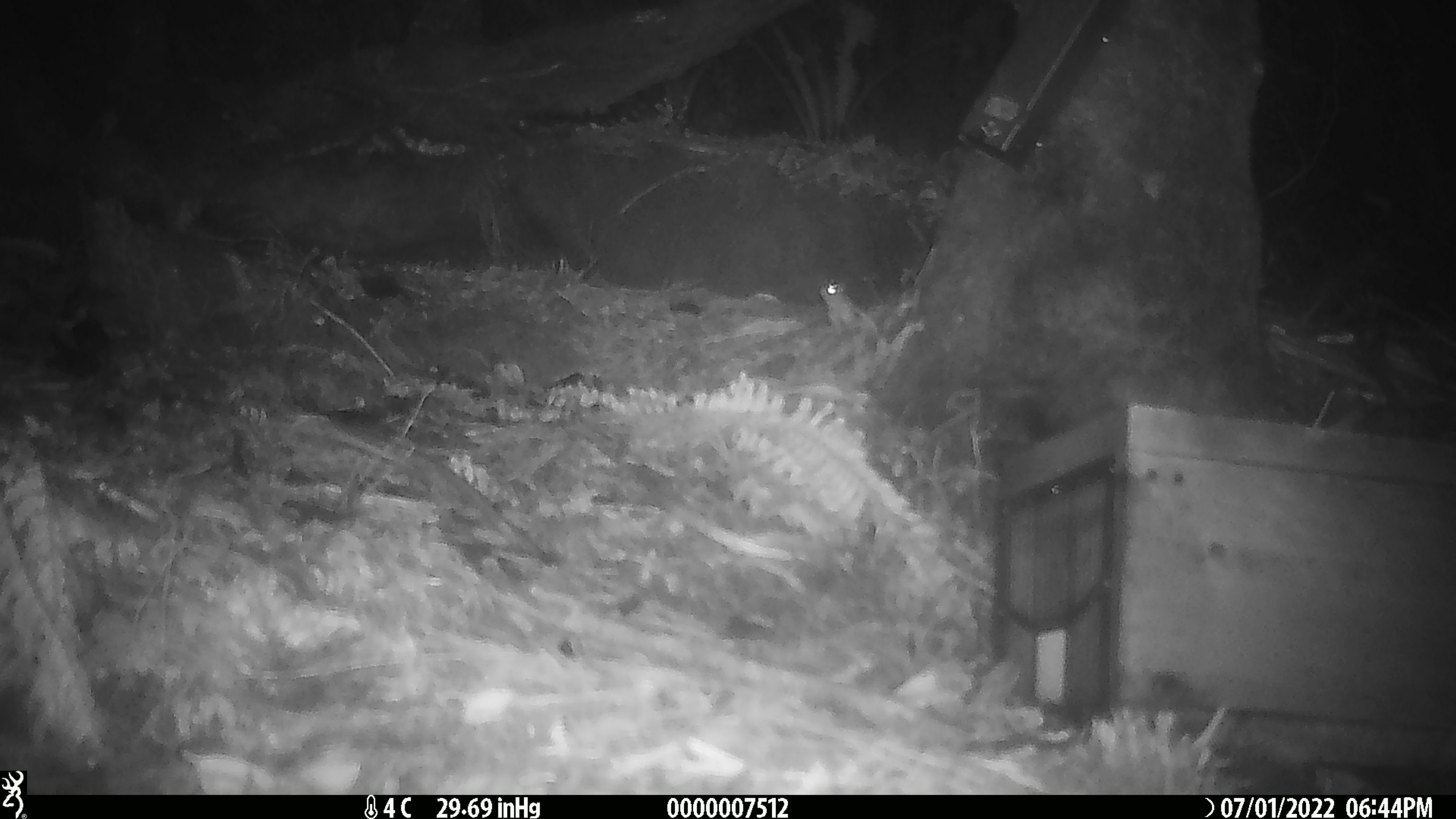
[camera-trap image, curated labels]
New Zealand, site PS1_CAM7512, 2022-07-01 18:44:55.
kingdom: Animalia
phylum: Chordata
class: Mammalia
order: Rodentia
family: Muridae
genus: Mus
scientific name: Mus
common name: mouse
Mouse (Mus).